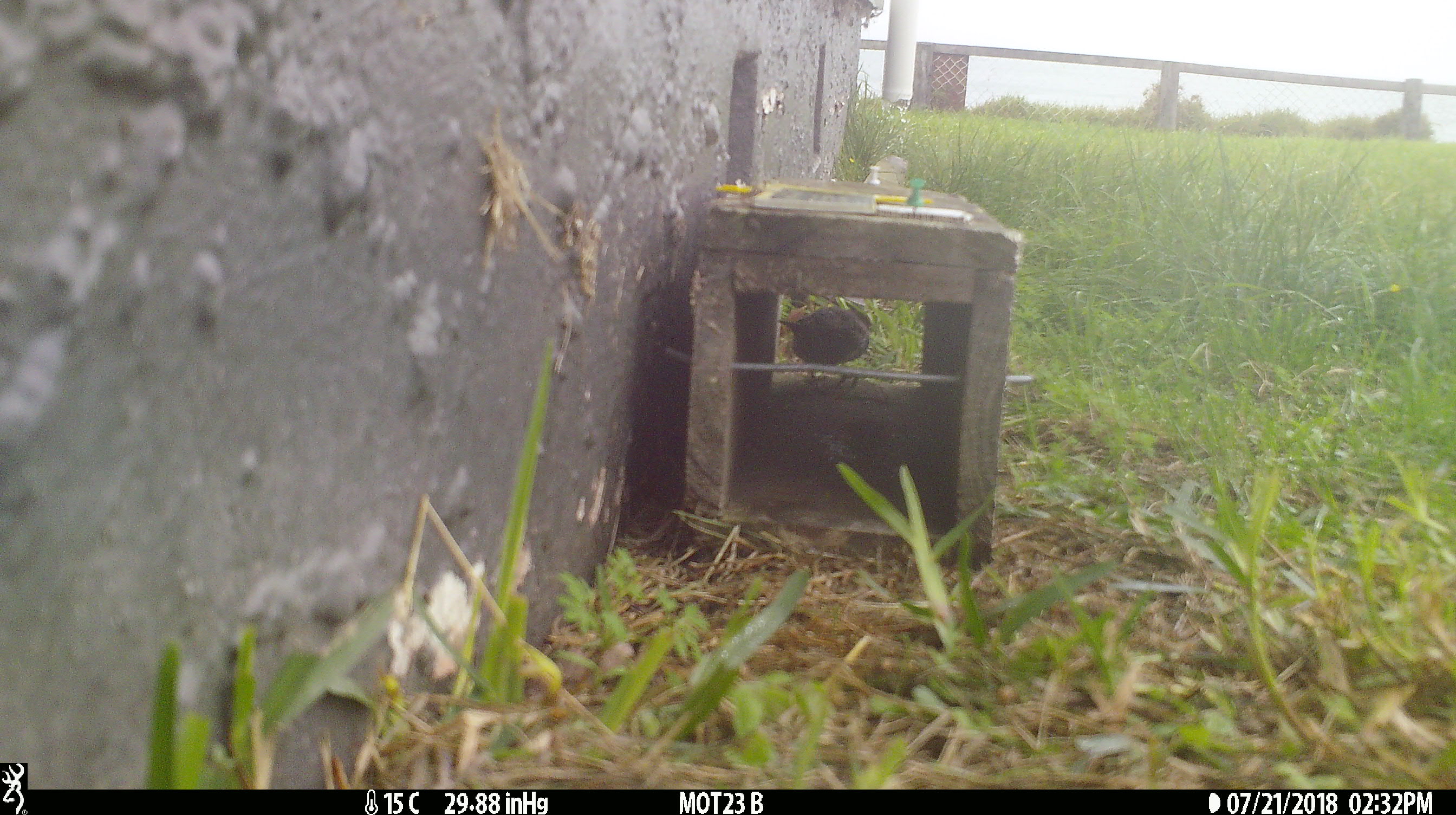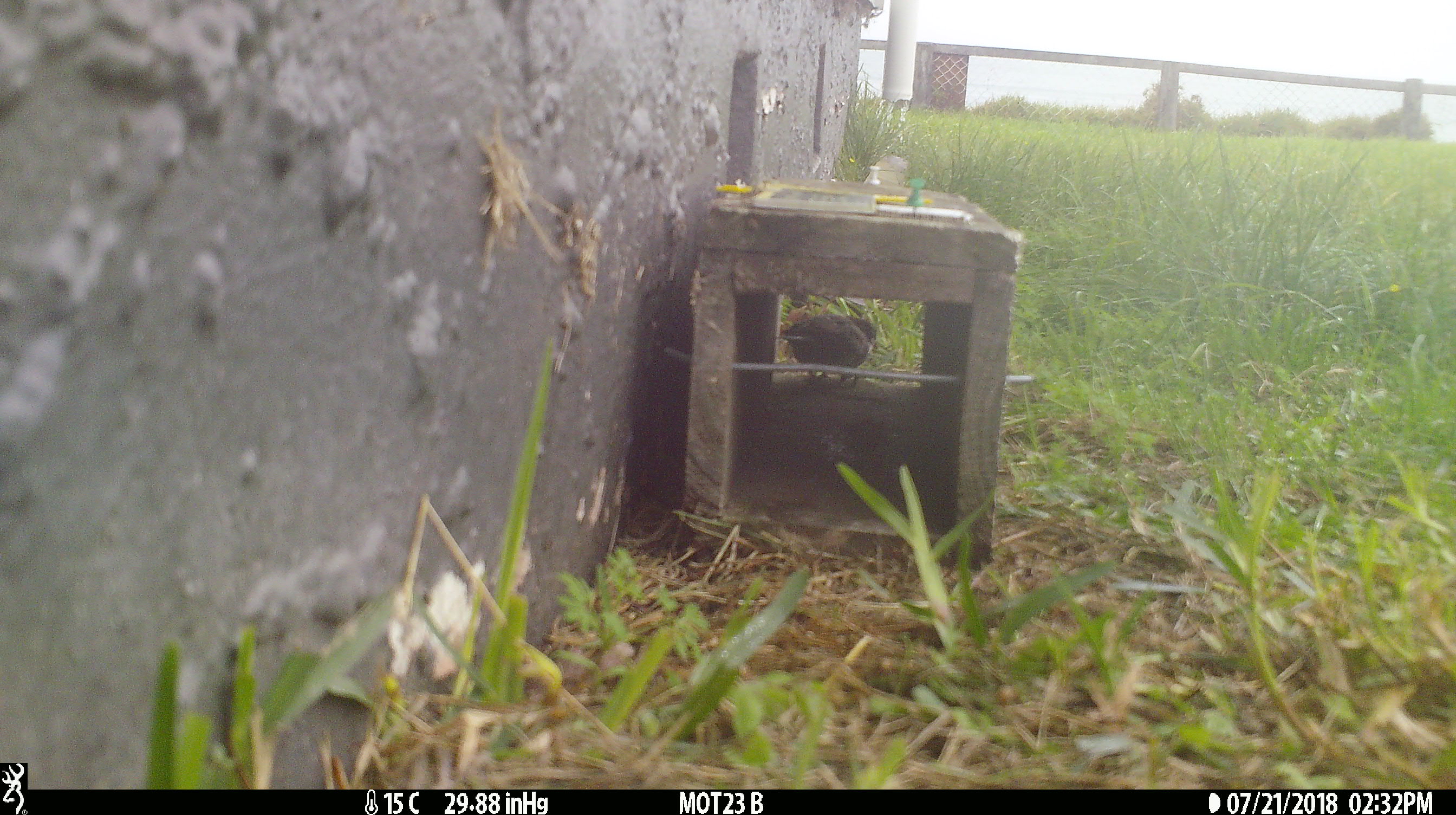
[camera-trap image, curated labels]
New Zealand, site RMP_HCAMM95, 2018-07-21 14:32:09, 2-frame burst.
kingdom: Animalia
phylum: Chordata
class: Aves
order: Passeriformes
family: Passeridae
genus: Passer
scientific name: Passer domesticus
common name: house sparrow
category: sparrow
Sparrow (house sparrow) (Passer domesticus).